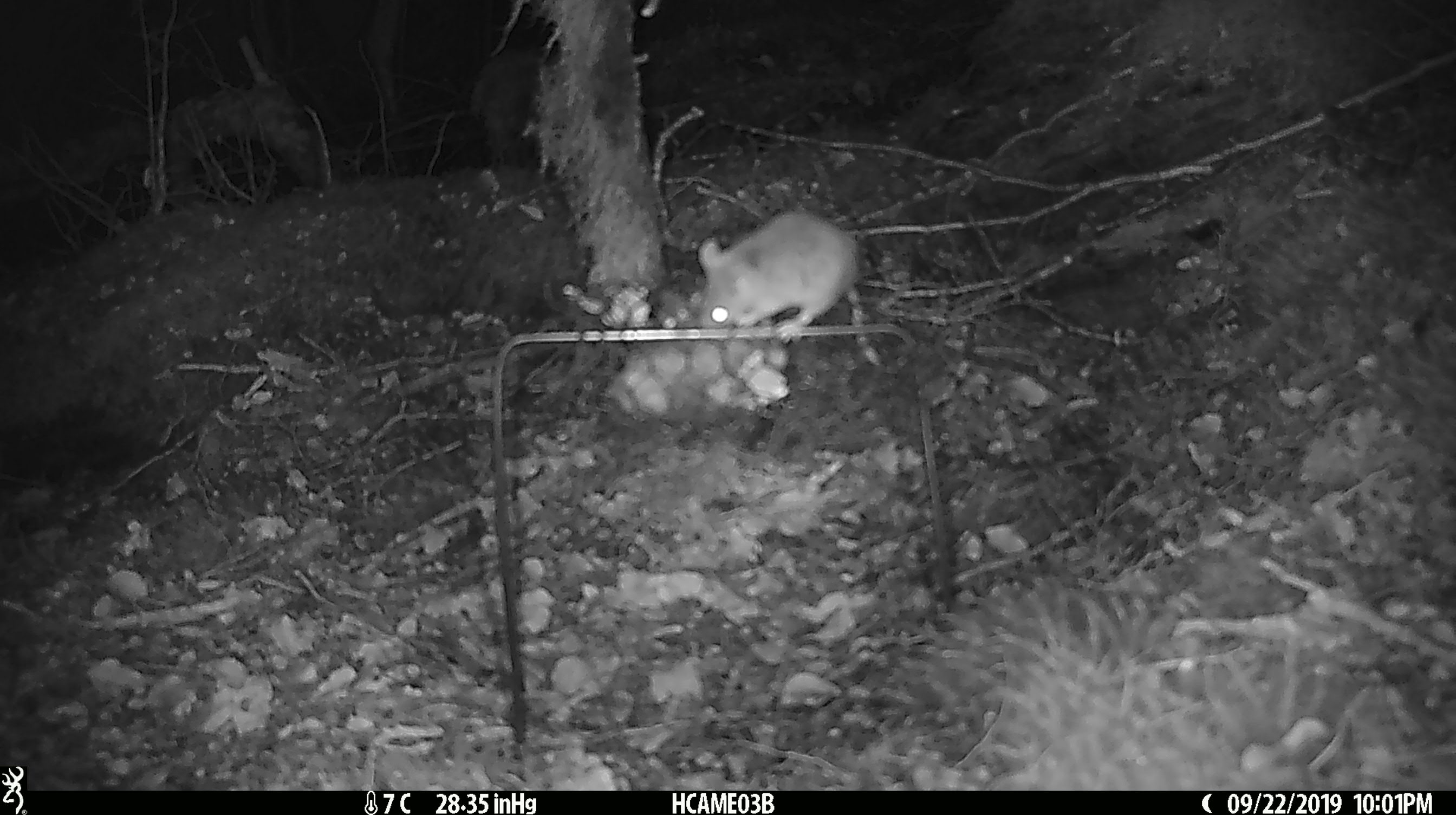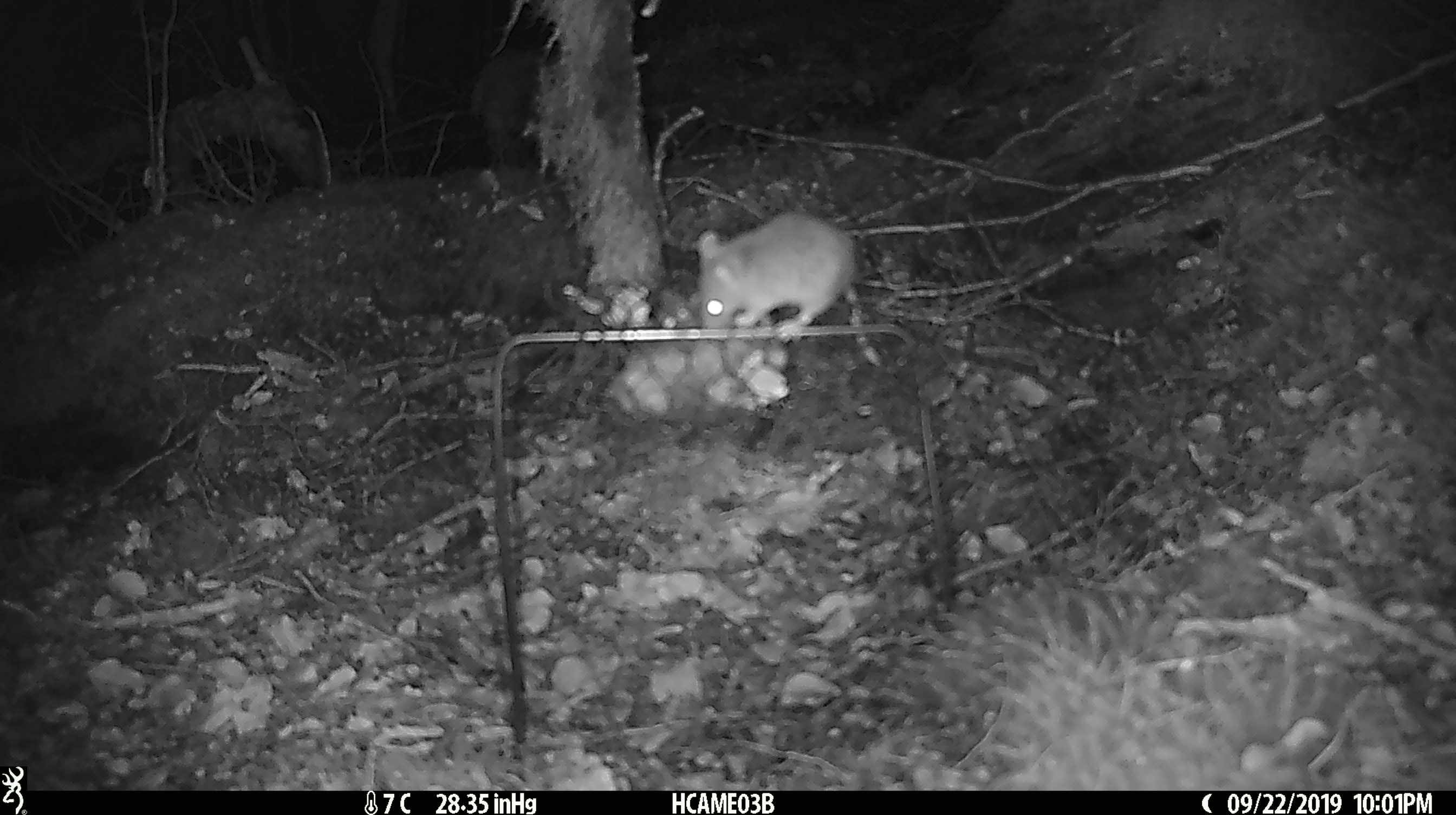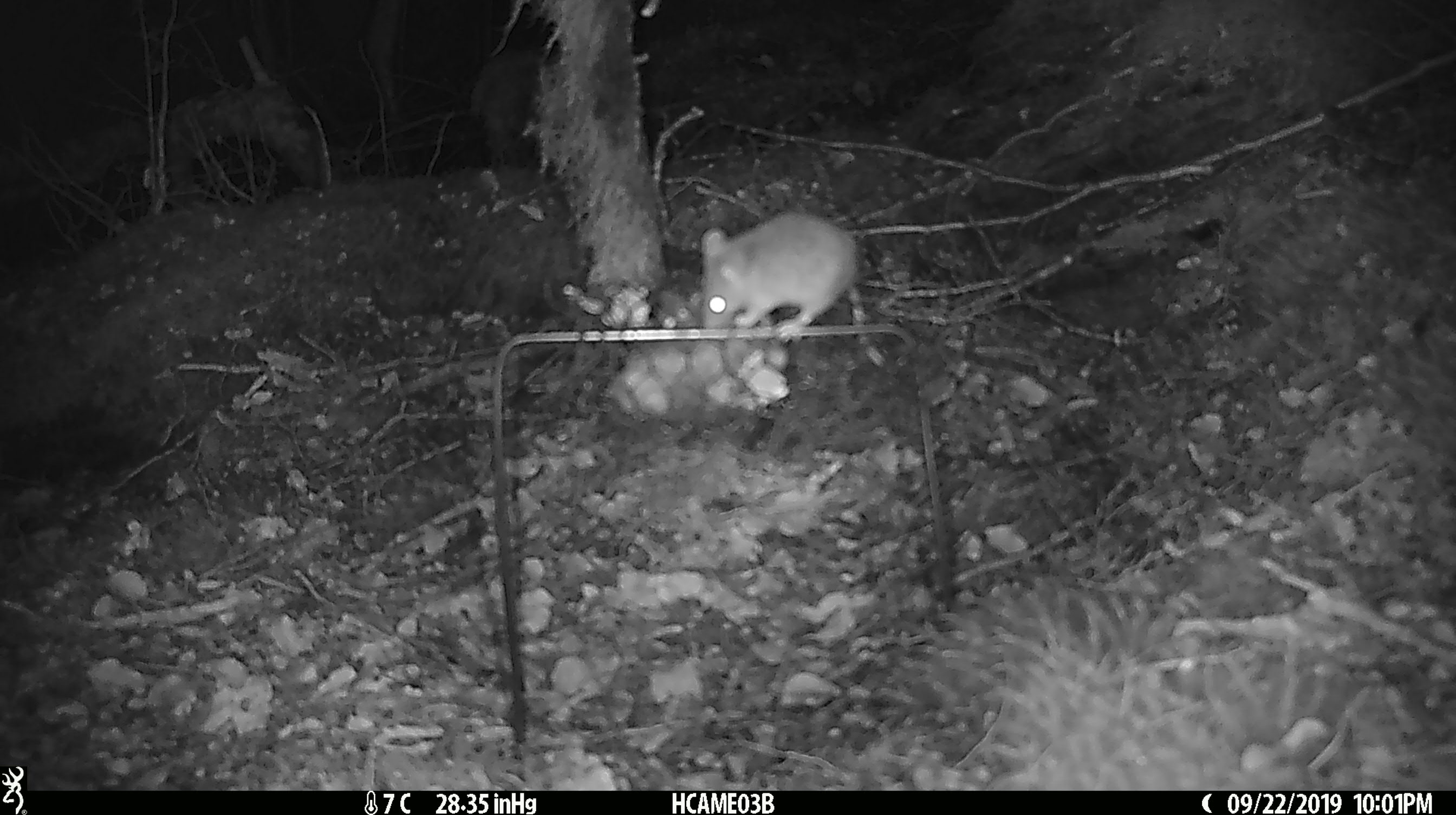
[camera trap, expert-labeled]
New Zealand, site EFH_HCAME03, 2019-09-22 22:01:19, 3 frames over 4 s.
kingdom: Animalia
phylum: Chordata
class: Mammalia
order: Rodentia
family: Muridae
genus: Mus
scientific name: Mus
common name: mouse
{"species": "mouse (Mus)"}